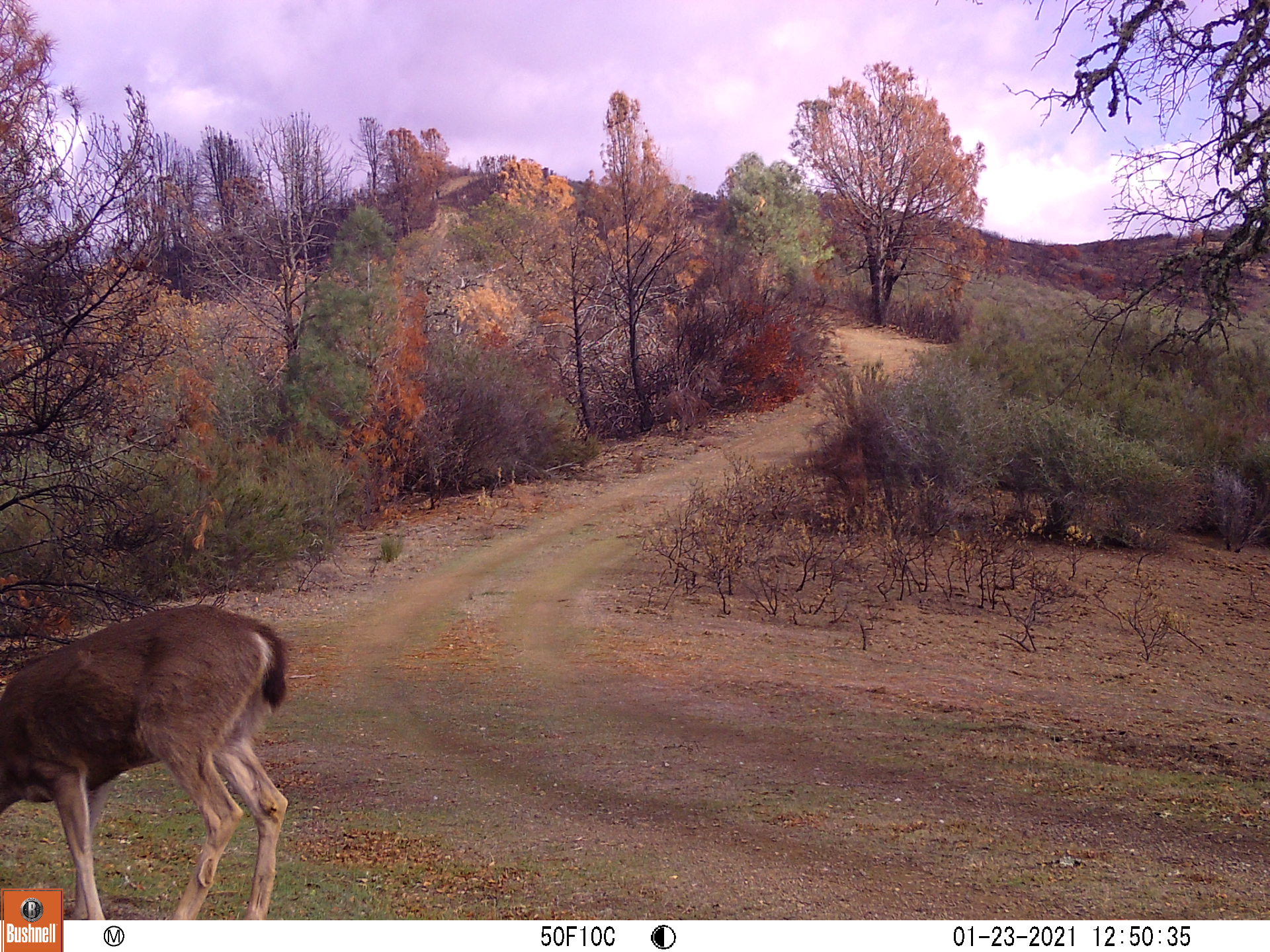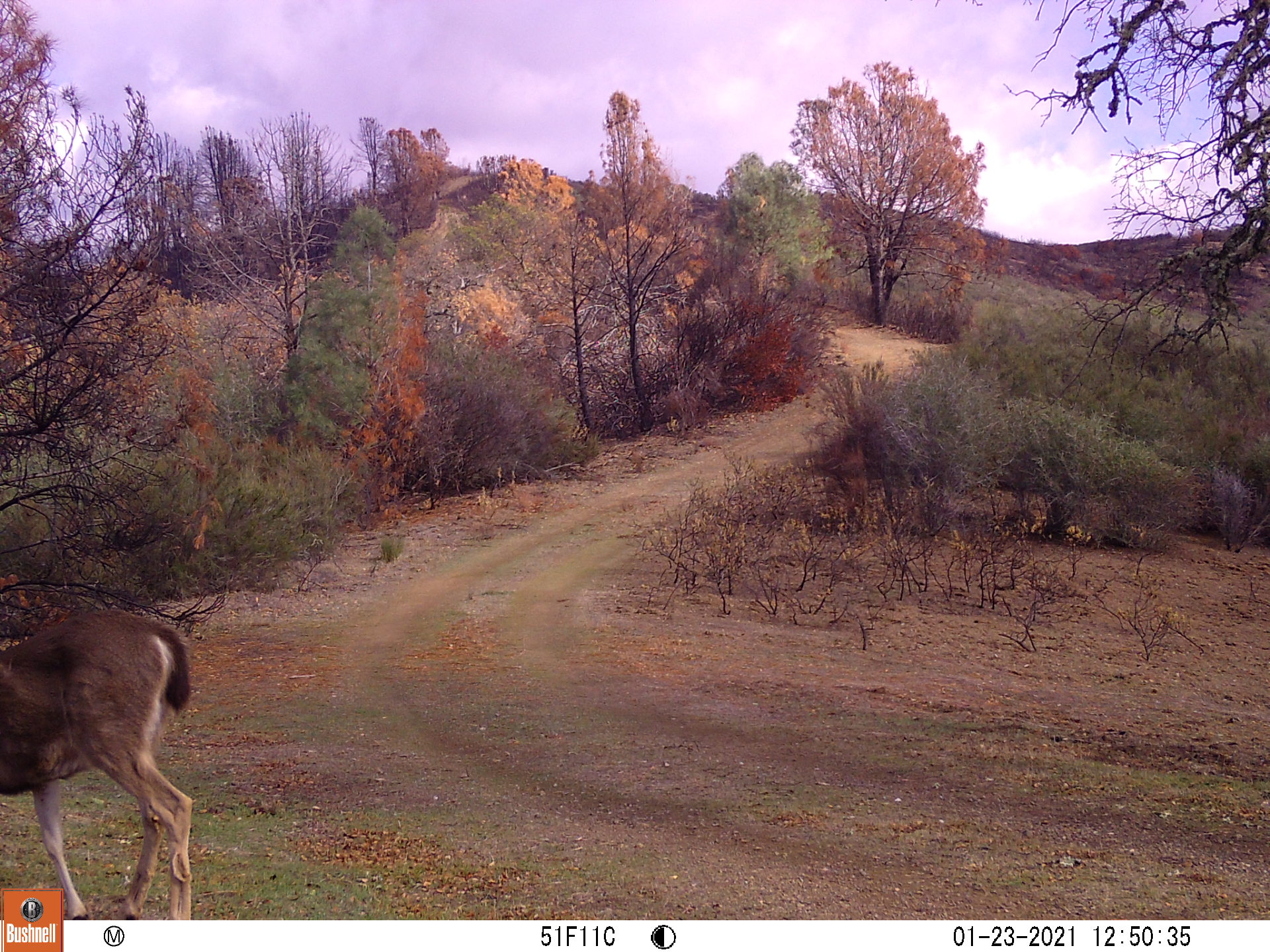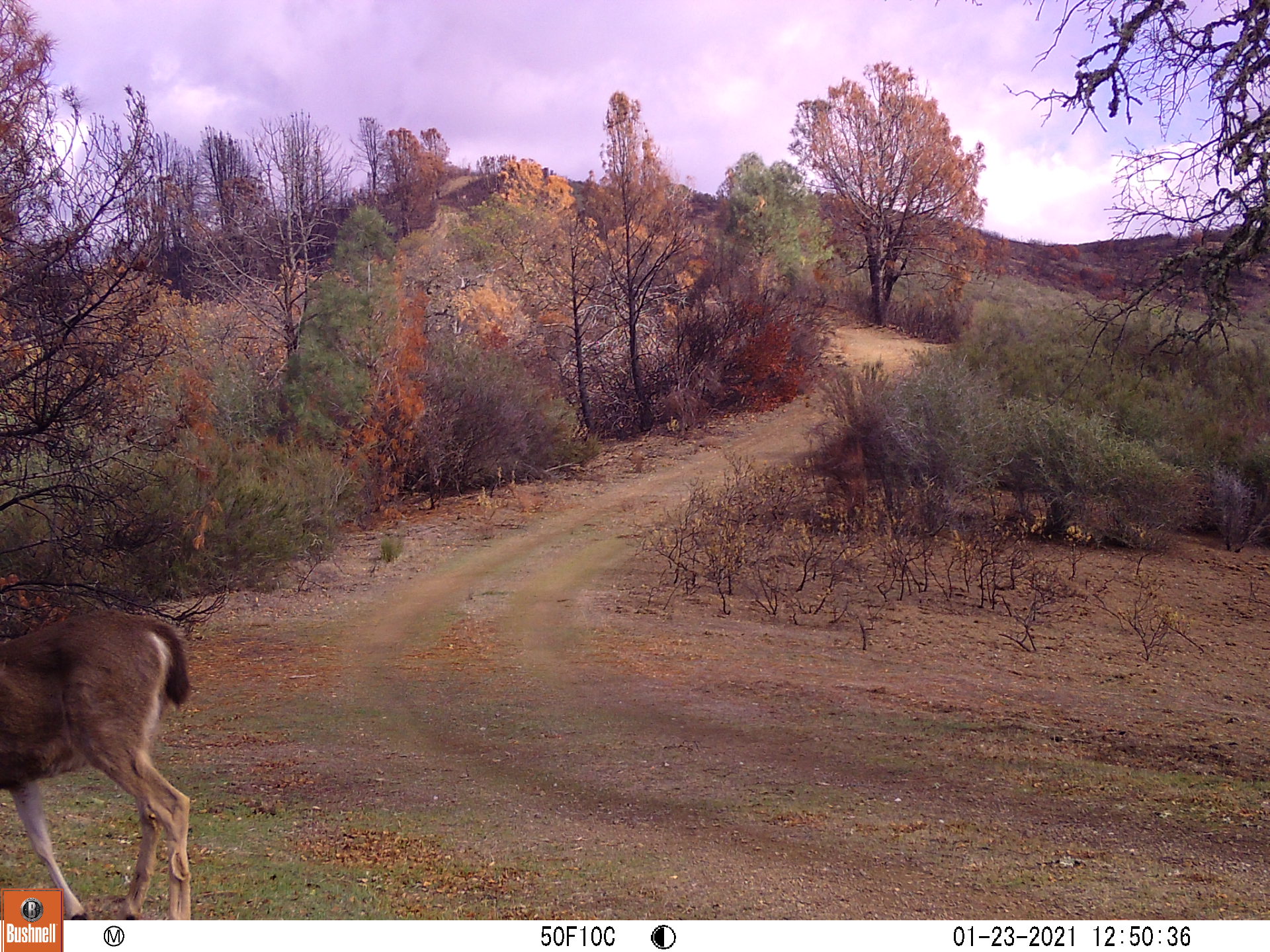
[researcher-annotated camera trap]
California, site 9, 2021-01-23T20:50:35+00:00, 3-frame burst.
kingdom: Animalia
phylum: Chordata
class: Mammalia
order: Artiodactyla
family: Cervidae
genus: Odocoileus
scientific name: Odocoileus hemionus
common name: mule deer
Mule deer (Odocoileus hemionus).